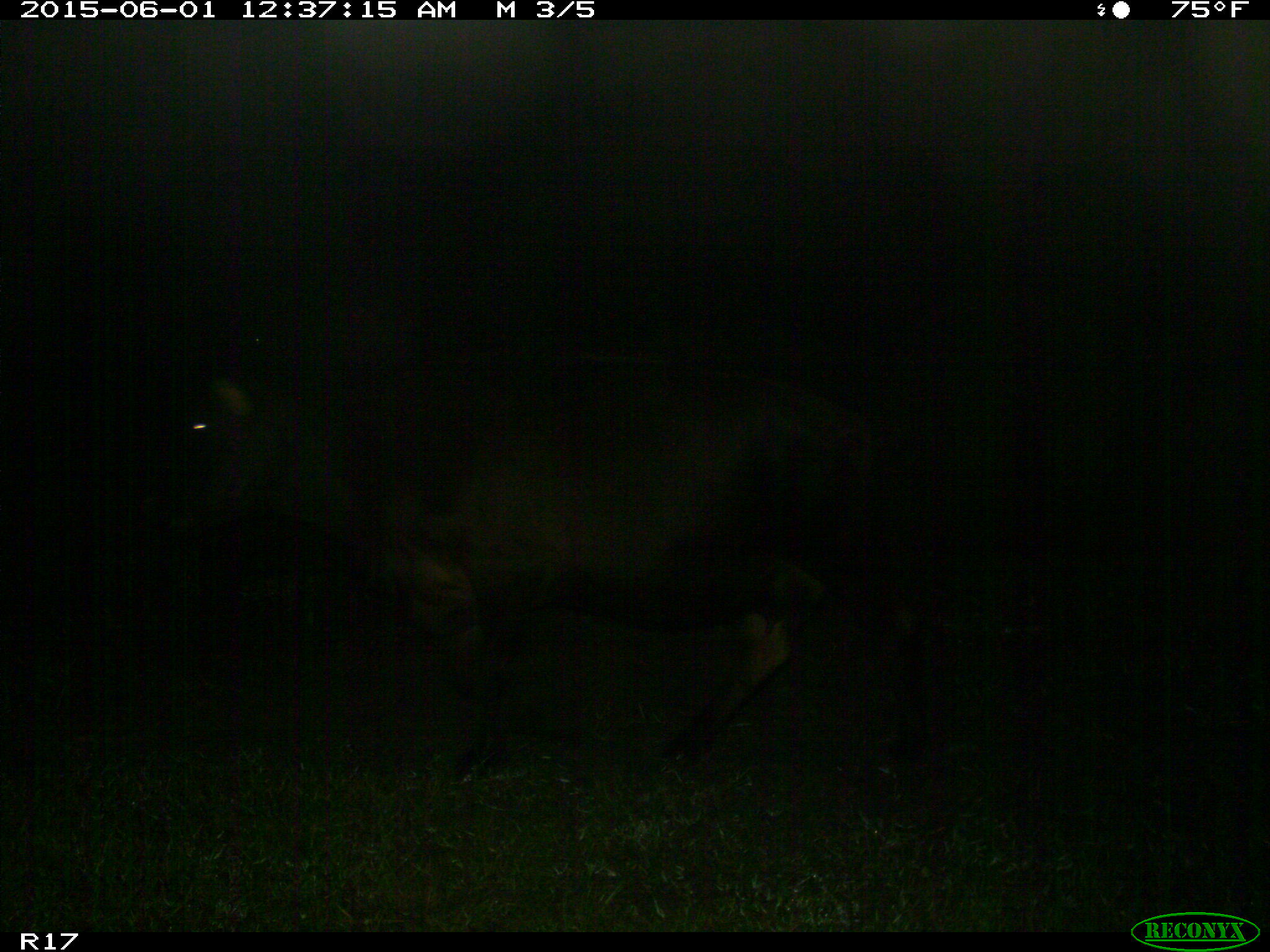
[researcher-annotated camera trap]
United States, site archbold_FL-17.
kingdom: Animalia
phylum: Chordata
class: Mammalia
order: Artiodactyla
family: Bovidae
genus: Bos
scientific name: Bos taurus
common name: domestic cow